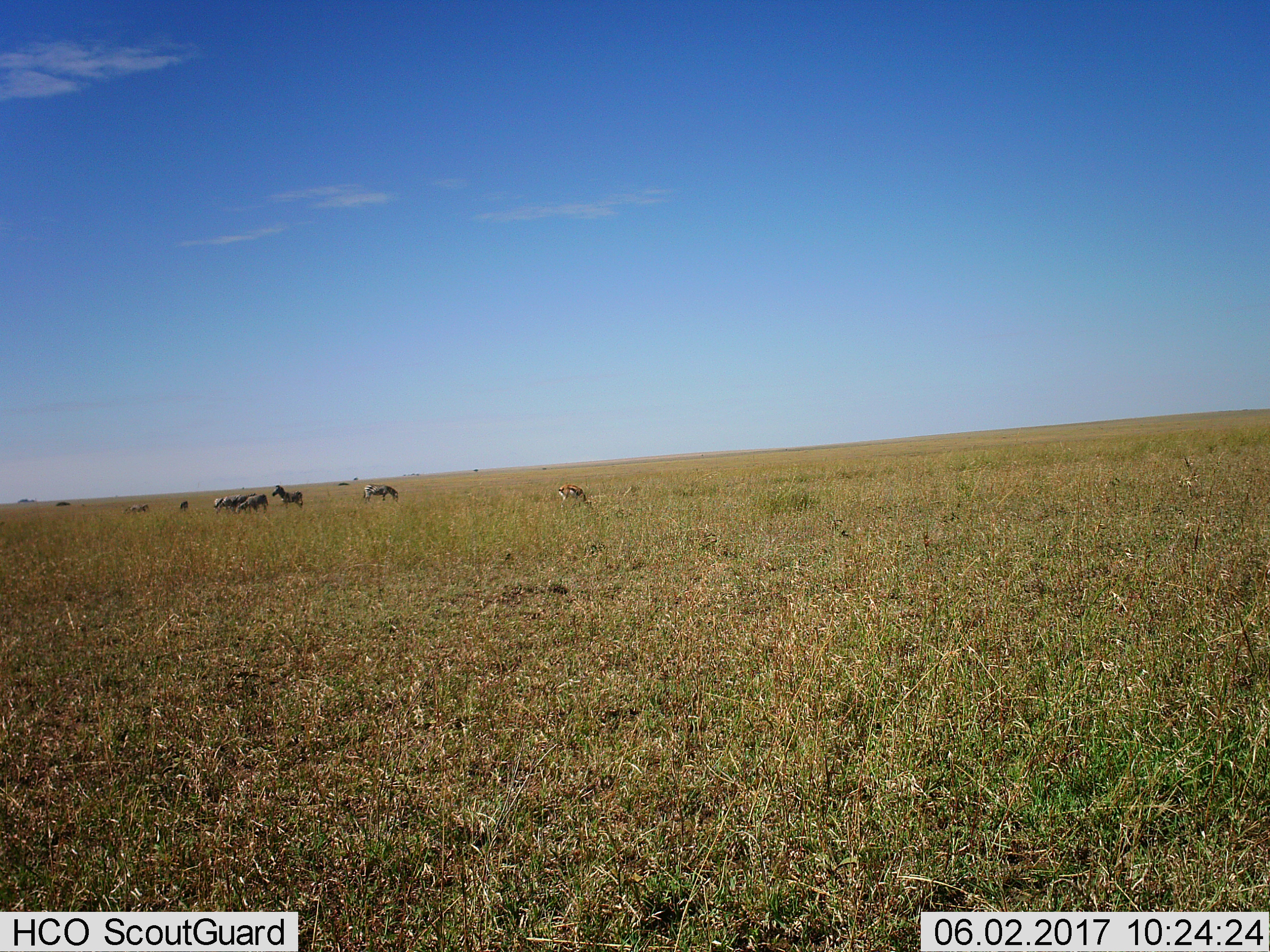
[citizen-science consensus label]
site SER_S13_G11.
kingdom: Animalia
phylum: Chordata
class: Mammalia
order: Artiodactyla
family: Bovidae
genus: Eudorcas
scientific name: Eudorcas thomsonii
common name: thomson's gazelle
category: gazellethomsons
Gazellethomsons (thomson's gazelle) (Eudorcas thomsonii), count 1. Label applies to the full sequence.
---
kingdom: Animalia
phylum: Chordata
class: Mammalia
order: Perissodactyla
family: Equidae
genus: Equus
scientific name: Equus quagga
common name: plains zebra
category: zebraplains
Zebraplains (plains zebra) (Equus quagga), count 7. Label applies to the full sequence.